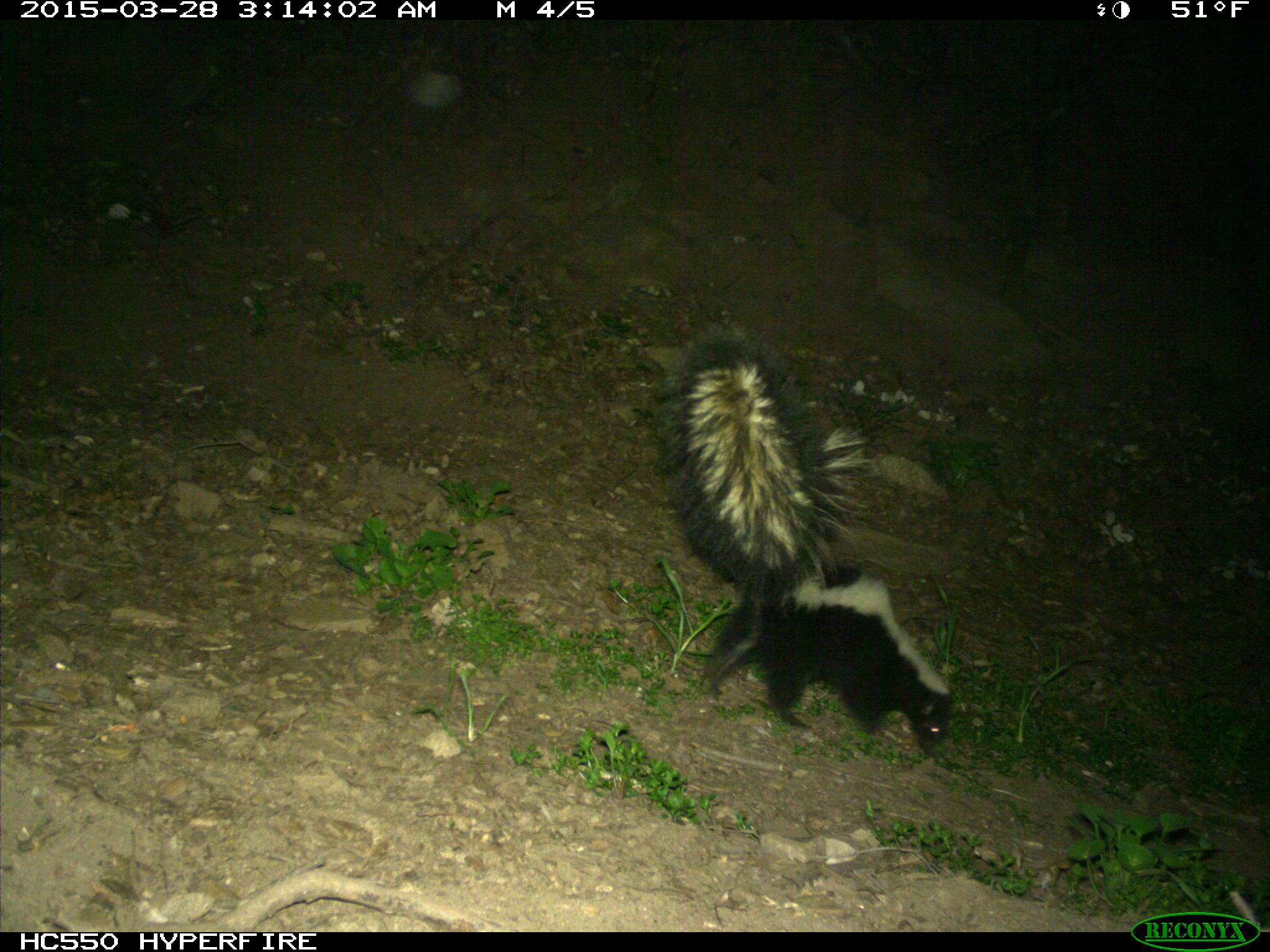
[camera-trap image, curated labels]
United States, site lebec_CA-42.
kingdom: Animalia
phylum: Chordata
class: Mammalia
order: Carnivora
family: Mephitidae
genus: Mephitis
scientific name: Mephitis mephitis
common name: striped skunk